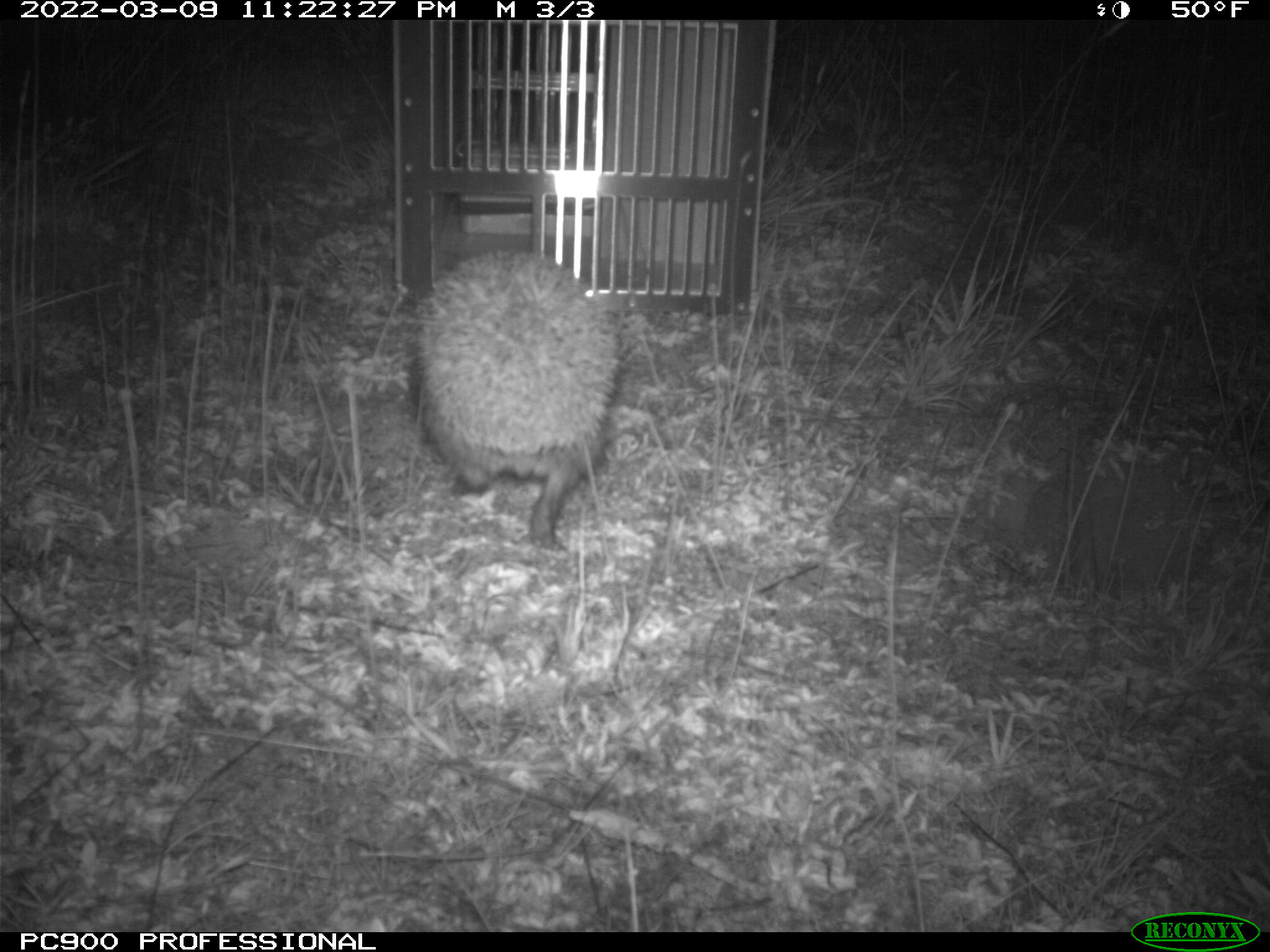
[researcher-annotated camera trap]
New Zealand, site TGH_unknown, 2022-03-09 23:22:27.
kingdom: Animalia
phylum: Chordata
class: Mammalia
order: Eulipotyphla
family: Erinaceidae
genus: Erinaceus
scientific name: Erinaceus europaeus europaeus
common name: european hedgehog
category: hedgehog